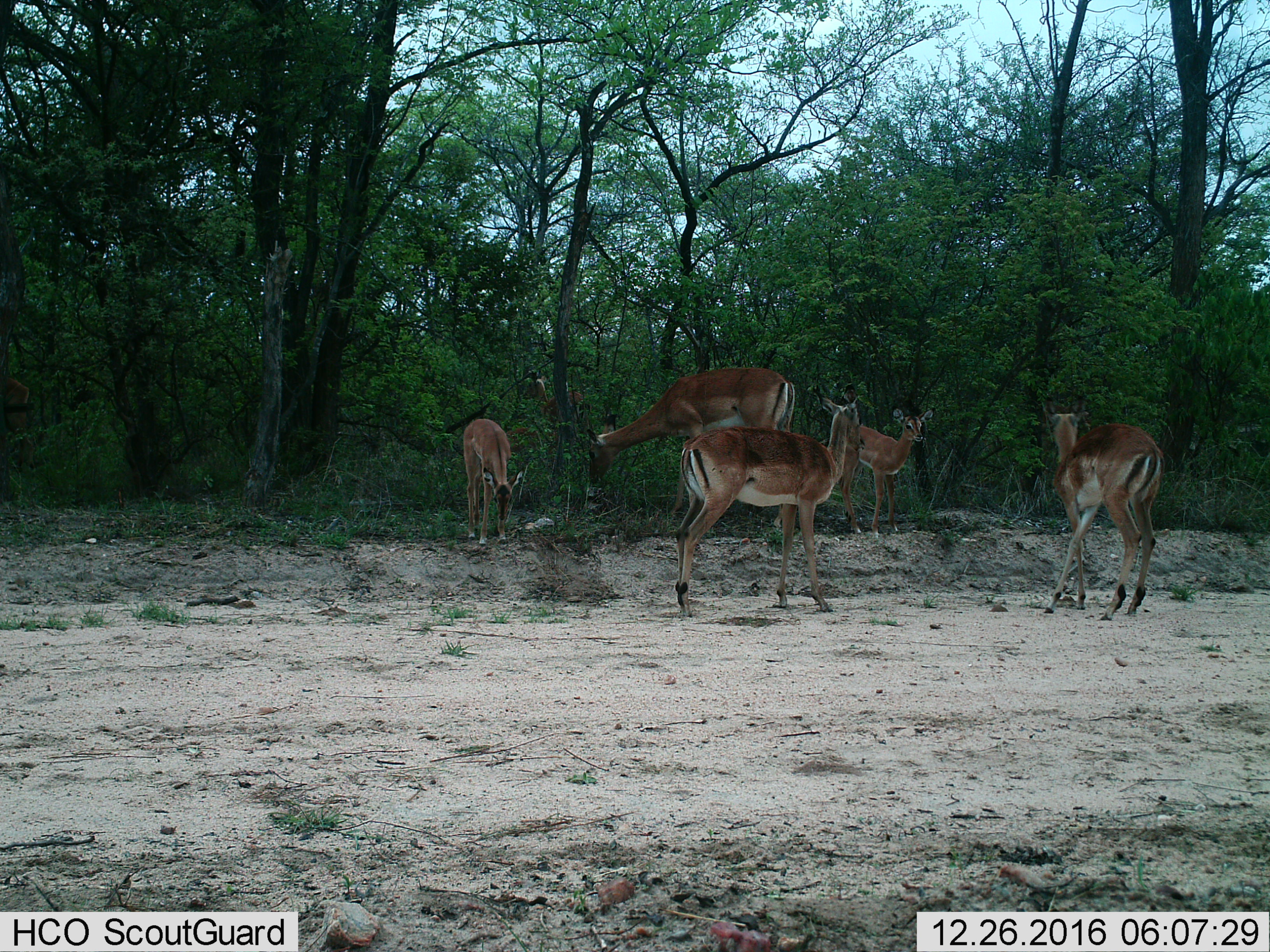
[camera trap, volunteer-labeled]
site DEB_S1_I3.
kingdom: Animalia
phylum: Chordata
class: Mammalia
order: Artiodactyla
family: Bovidae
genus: Aepyceros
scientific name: Aepyceros melampus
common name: impala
Impala (Aepyceros melampus), count 6. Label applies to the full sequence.